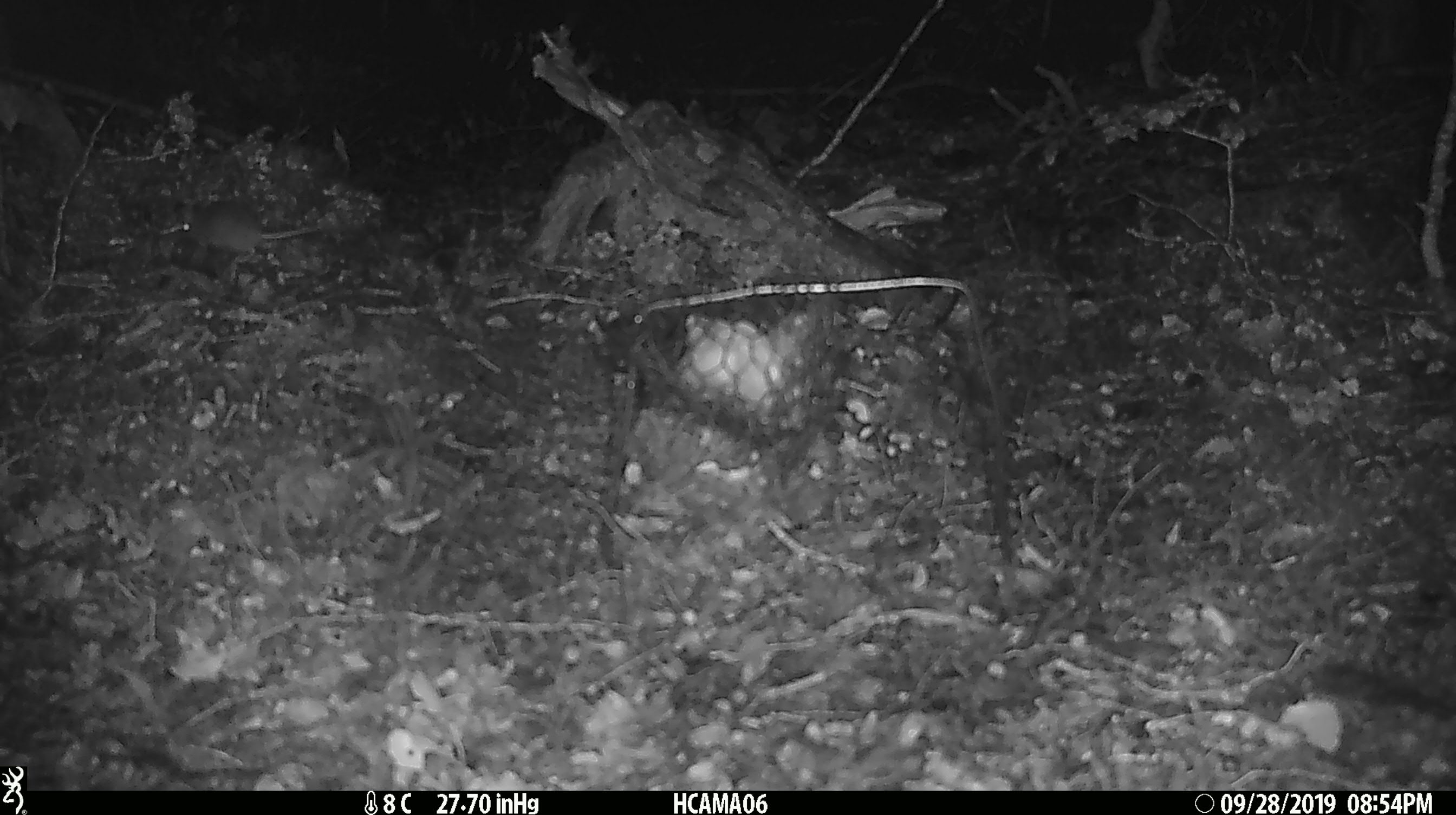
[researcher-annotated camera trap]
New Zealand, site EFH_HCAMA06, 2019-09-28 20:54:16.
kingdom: Animalia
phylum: Chordata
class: Mammalia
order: Rodentia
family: Muridae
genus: Mus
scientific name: Mus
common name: mouse